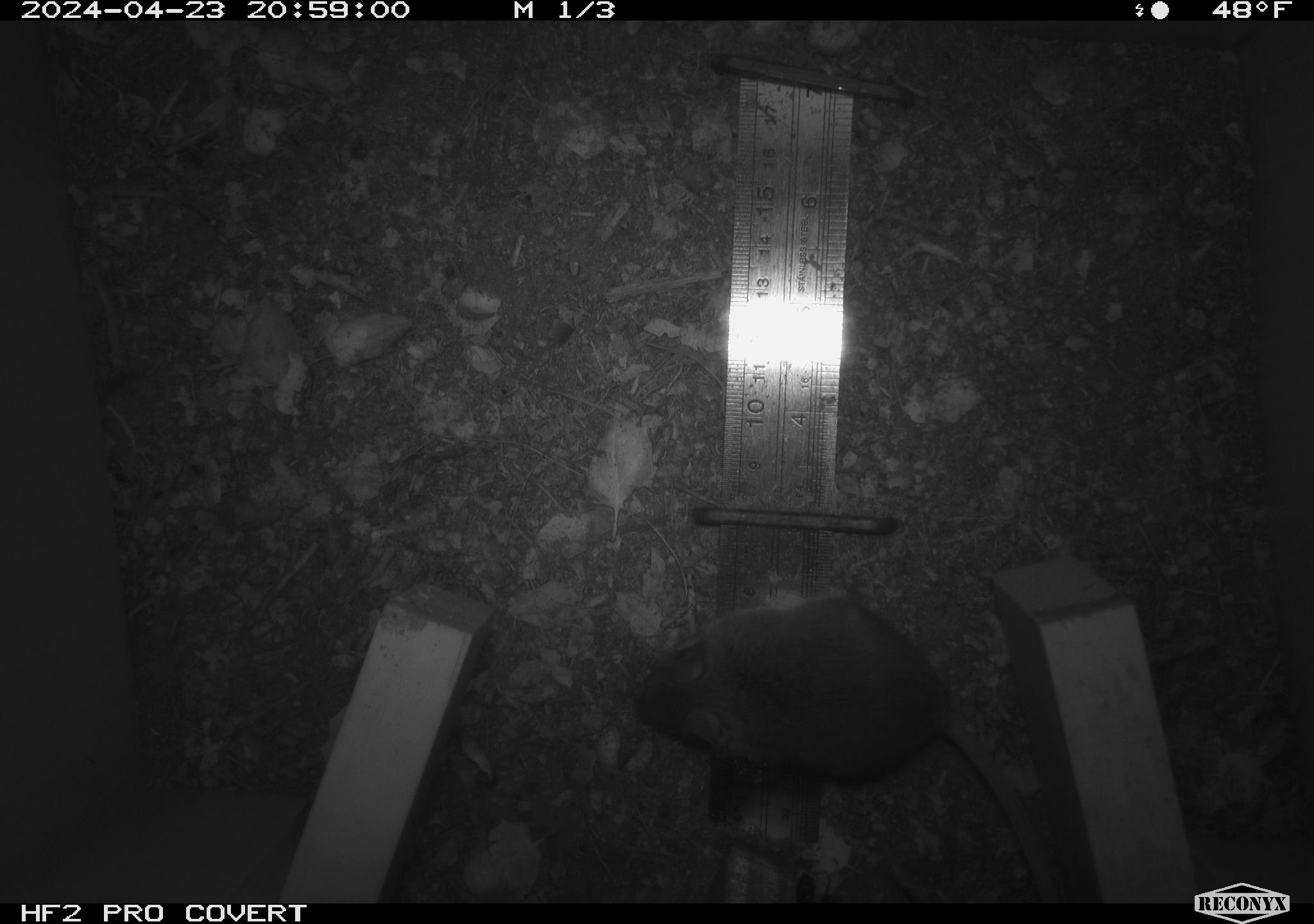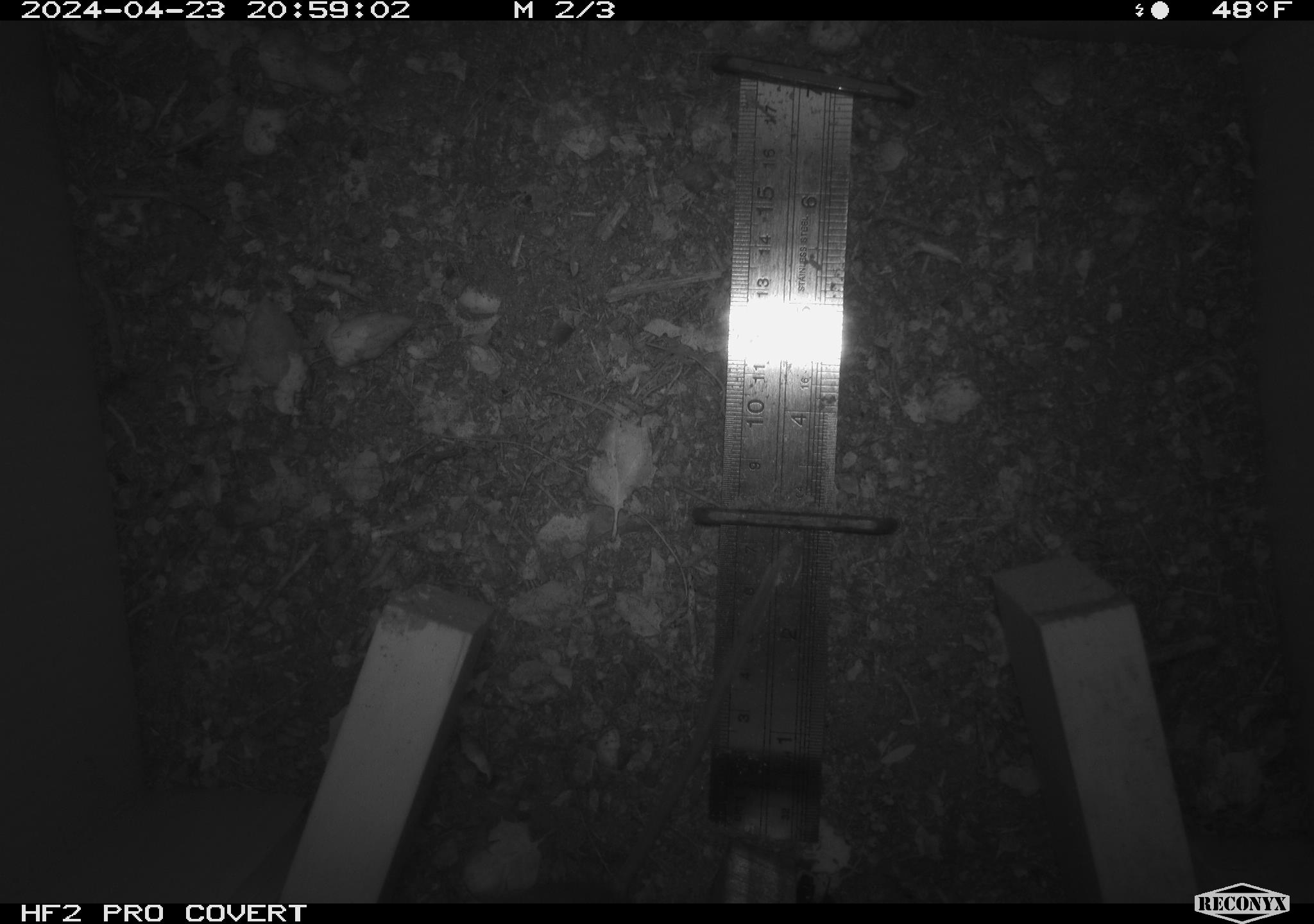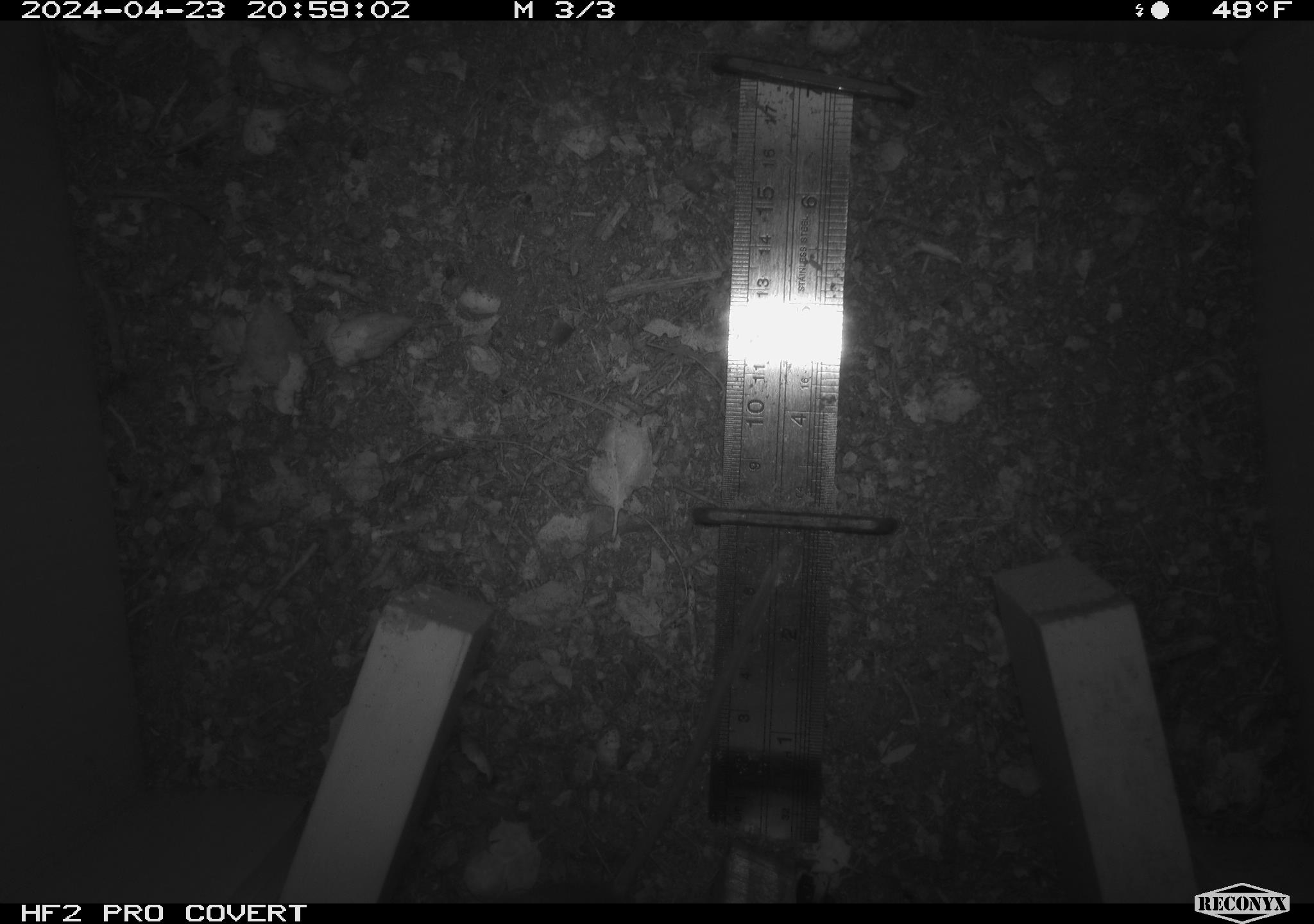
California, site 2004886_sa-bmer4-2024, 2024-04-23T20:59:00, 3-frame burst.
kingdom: Animalia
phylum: Chordata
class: Mammalia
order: Rodentia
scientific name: Rodentia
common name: mouse species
Mouse species (Rodentia).